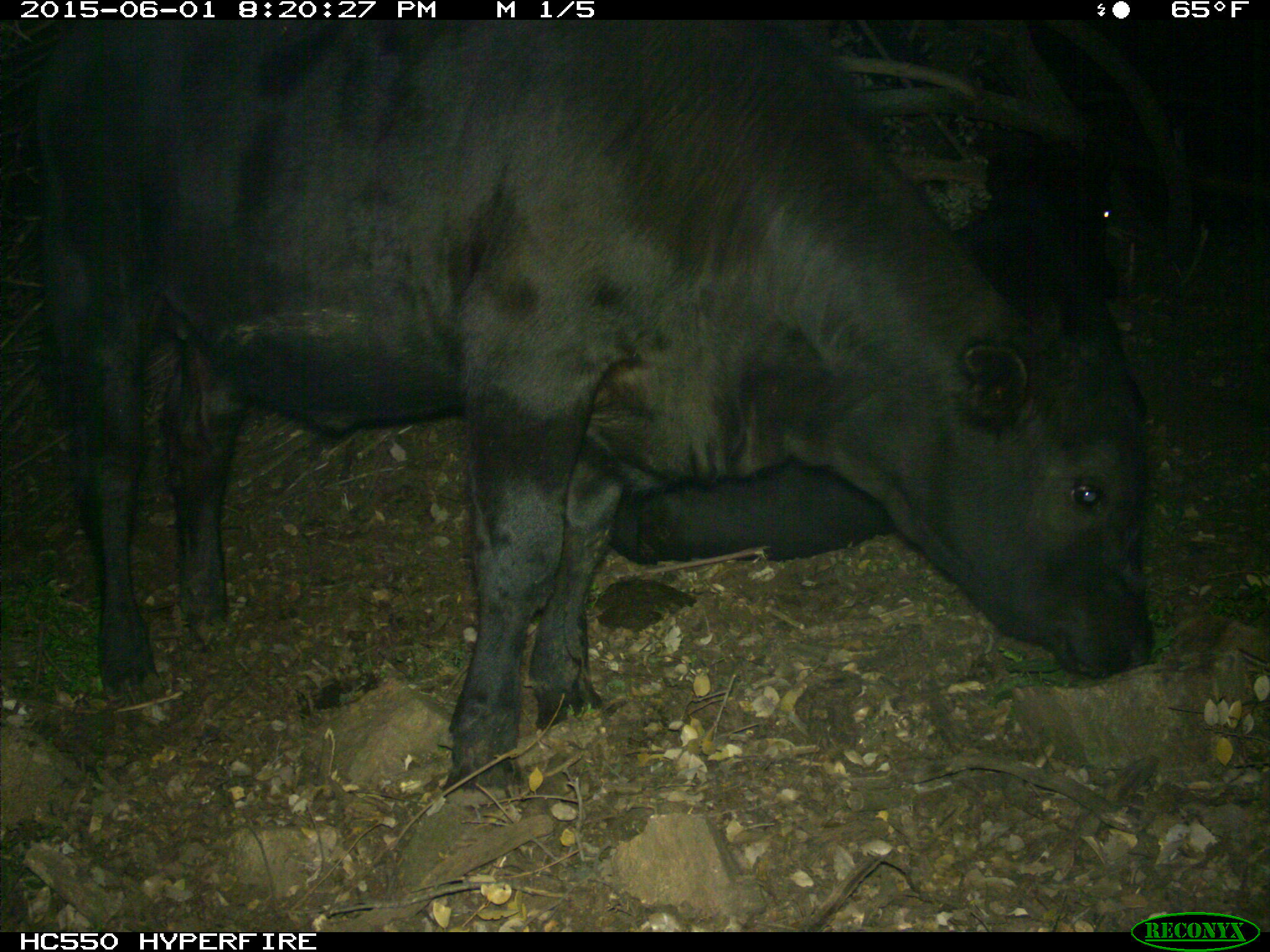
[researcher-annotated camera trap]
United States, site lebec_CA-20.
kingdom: Animalia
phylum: Chordata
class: Mammalia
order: Artiodactyla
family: Bovidae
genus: Bos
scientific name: Bos taurus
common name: domestic cow